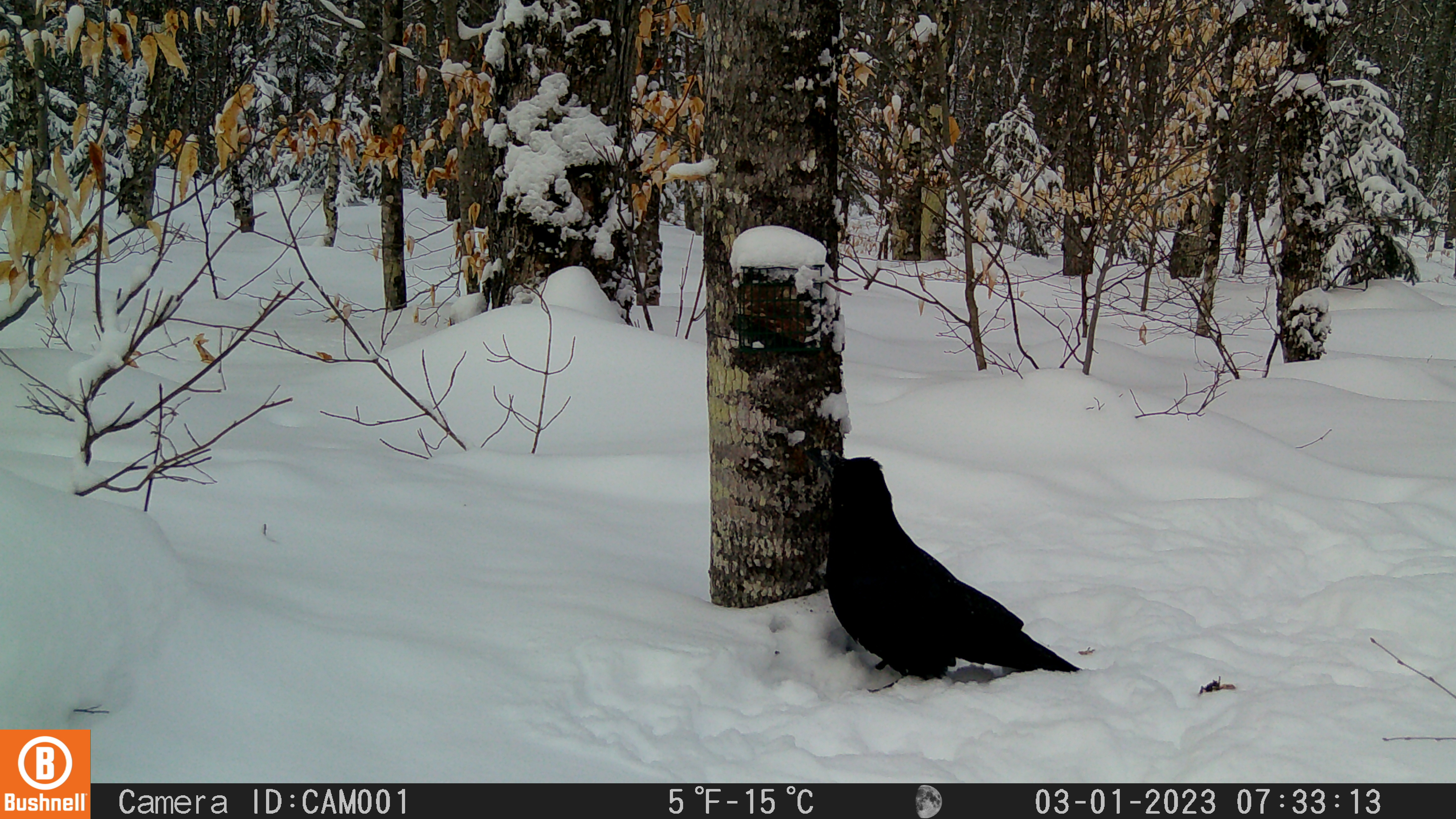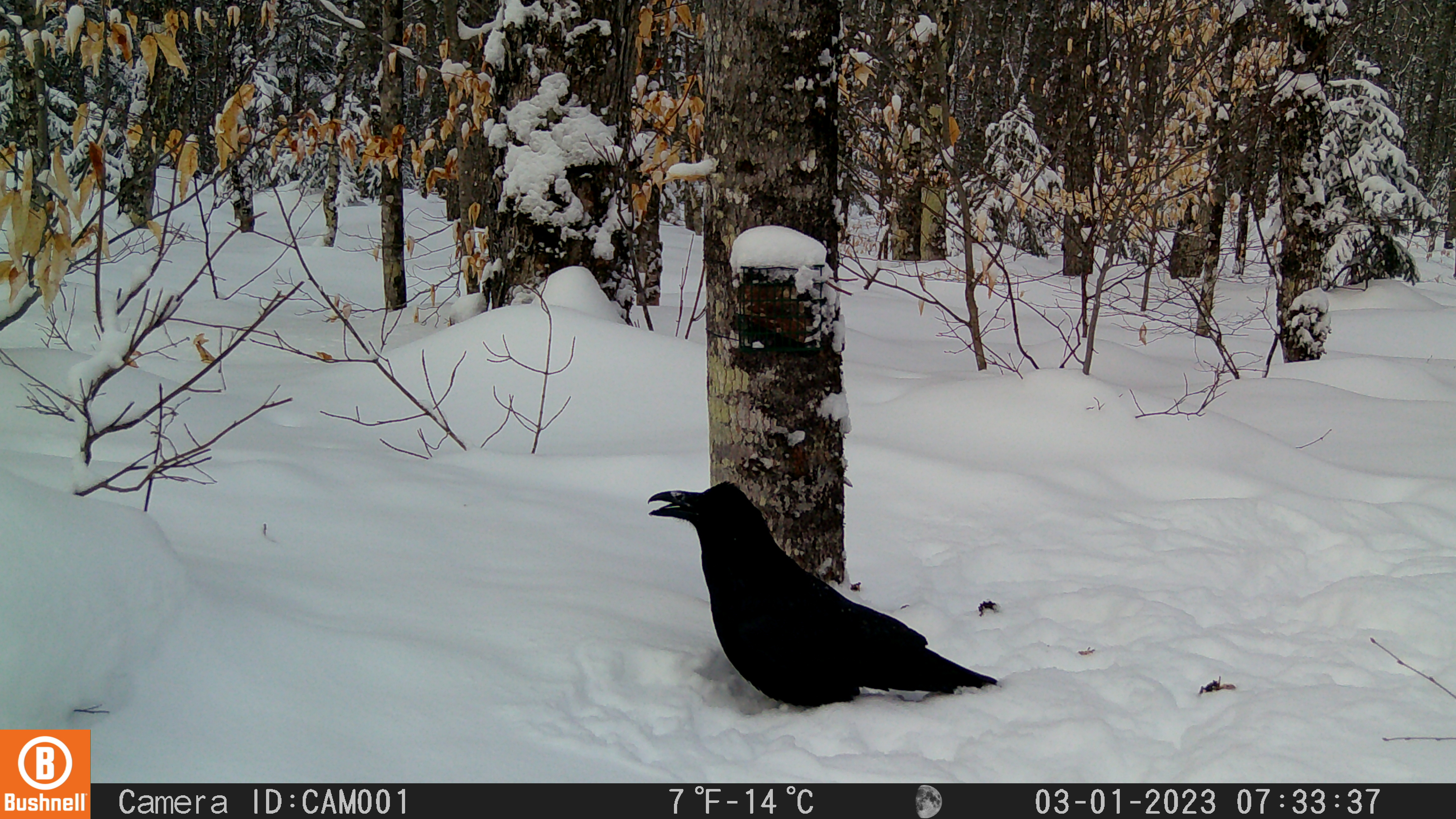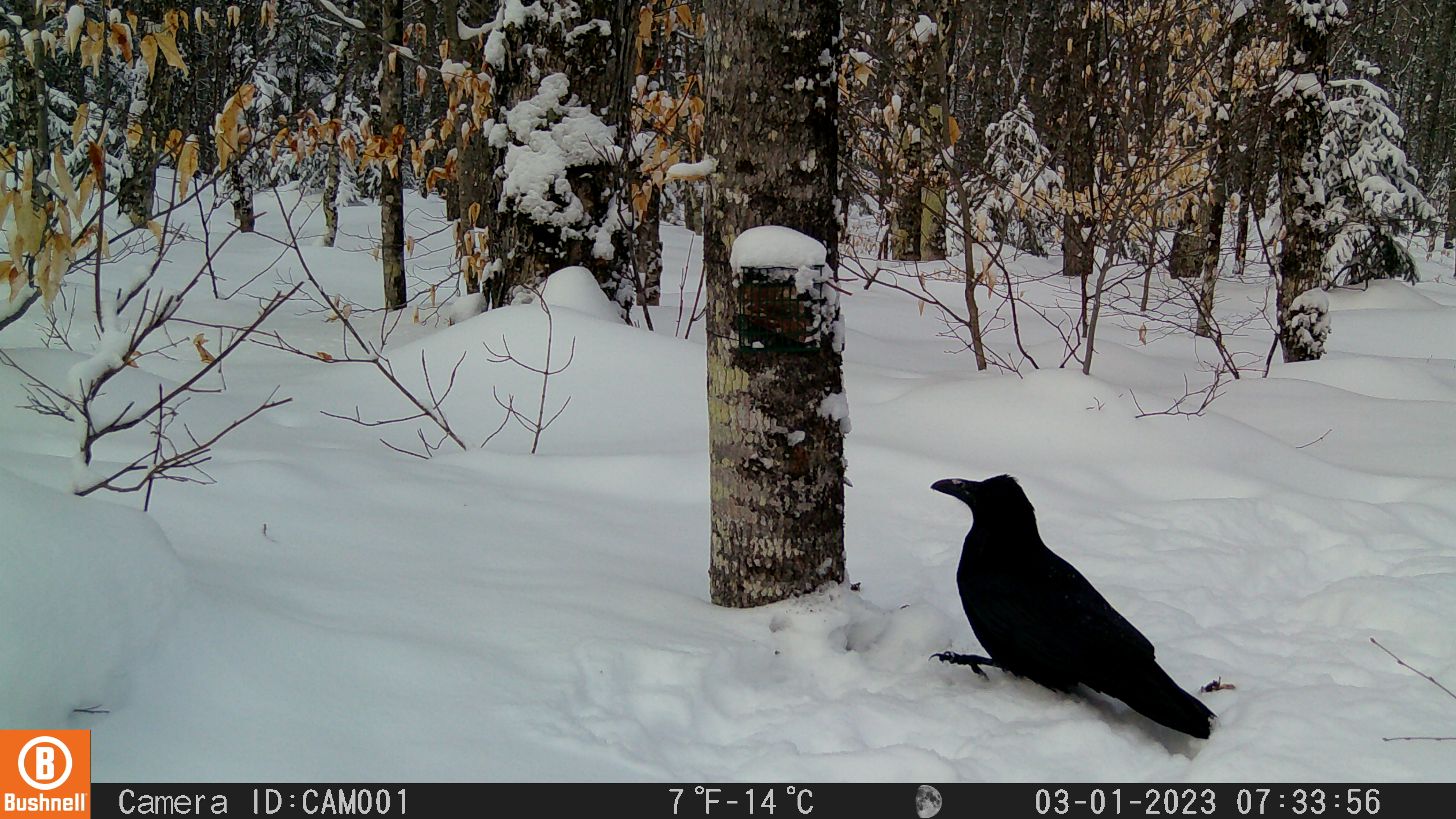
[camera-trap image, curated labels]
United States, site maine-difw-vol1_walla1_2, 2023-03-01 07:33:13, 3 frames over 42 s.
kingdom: Animalia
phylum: Chordata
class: Aves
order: Passeriformes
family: Corvidae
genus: Corvus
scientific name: Corvus corax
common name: common raven